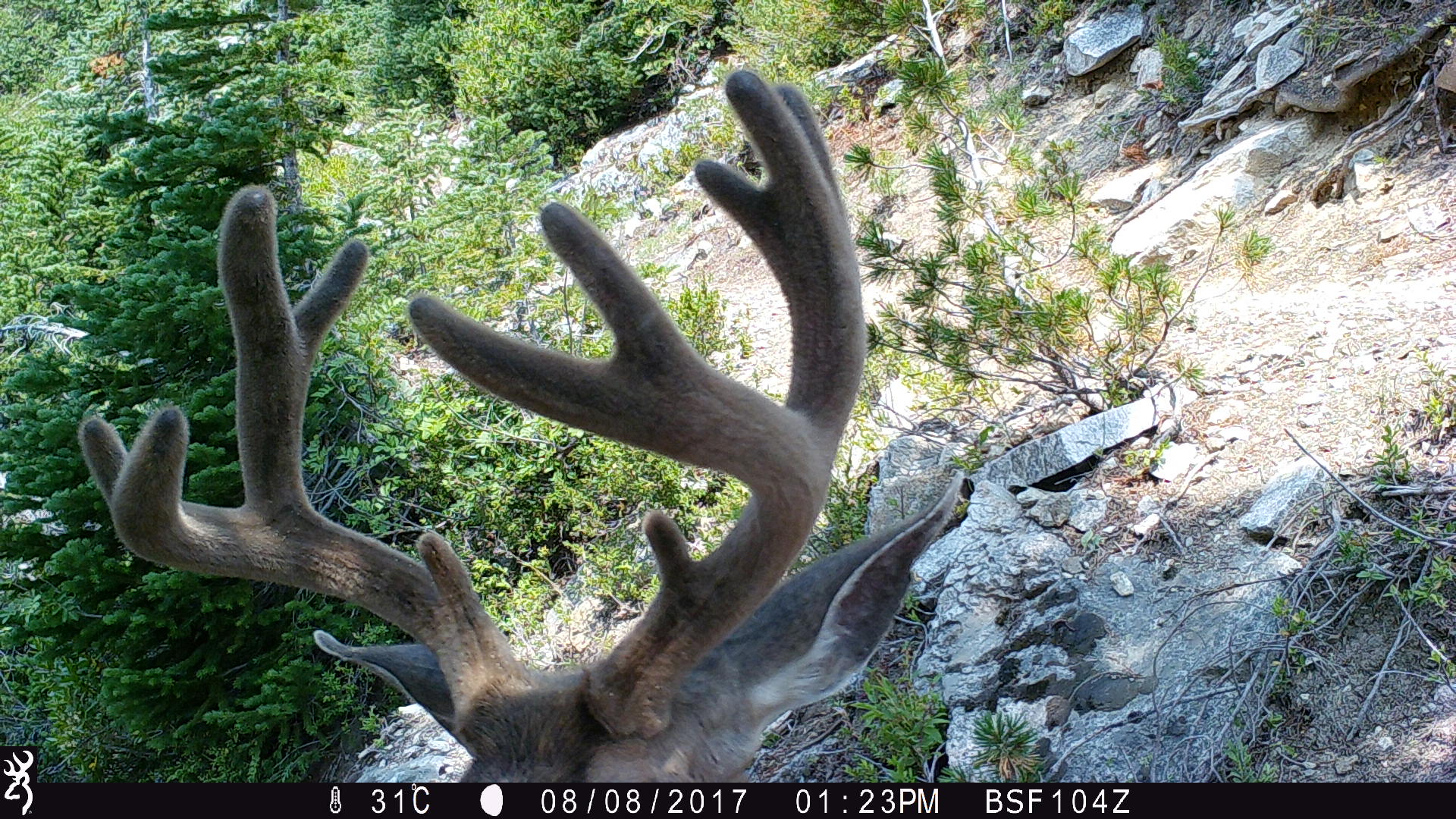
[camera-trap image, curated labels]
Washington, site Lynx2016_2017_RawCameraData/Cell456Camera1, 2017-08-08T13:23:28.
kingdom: Animalia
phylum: Chordata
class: Mammalia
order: Artiodactyla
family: Cervidae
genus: Odocoileus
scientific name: Odocoileus hemionus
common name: mule deer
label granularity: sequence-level